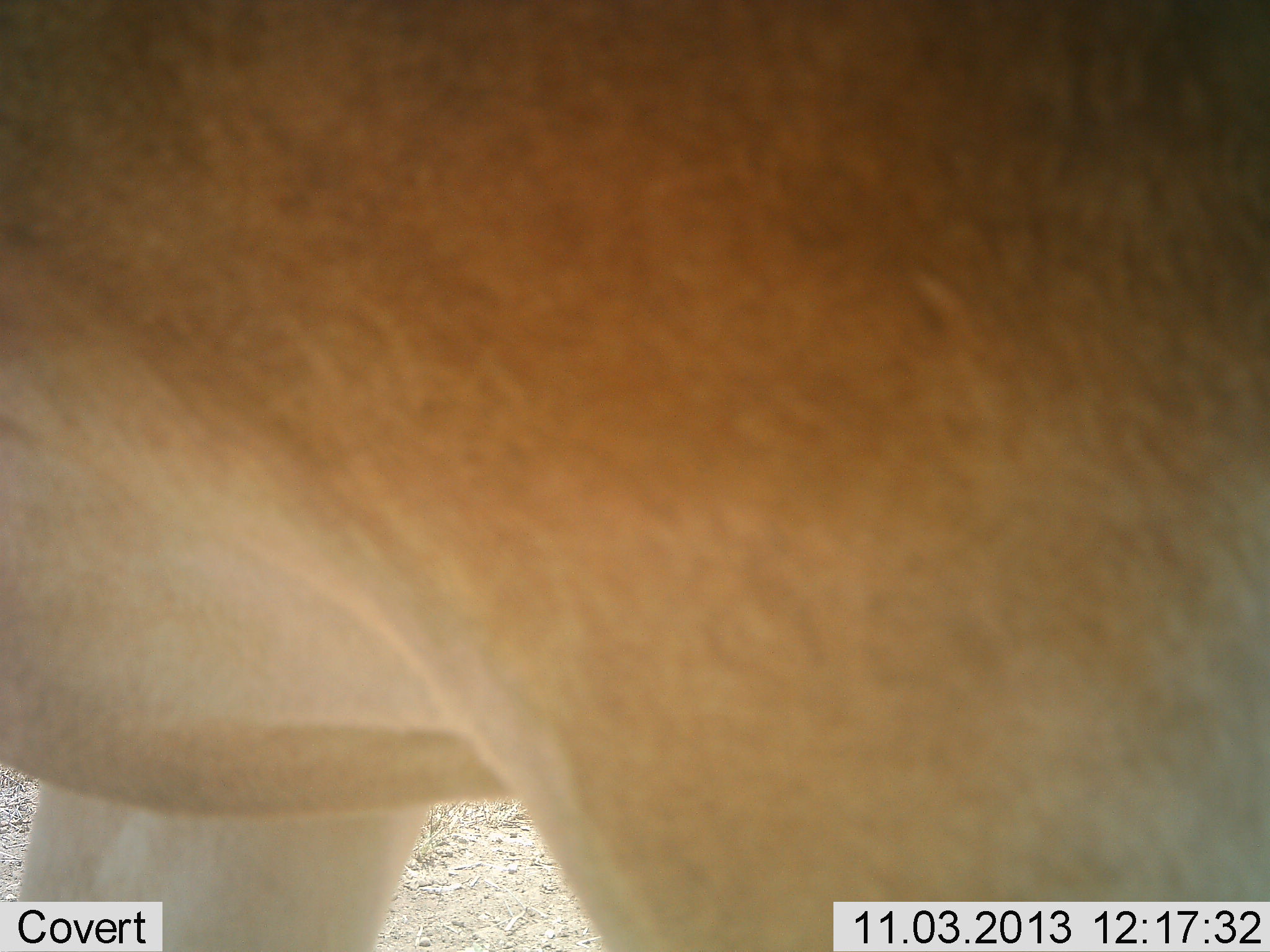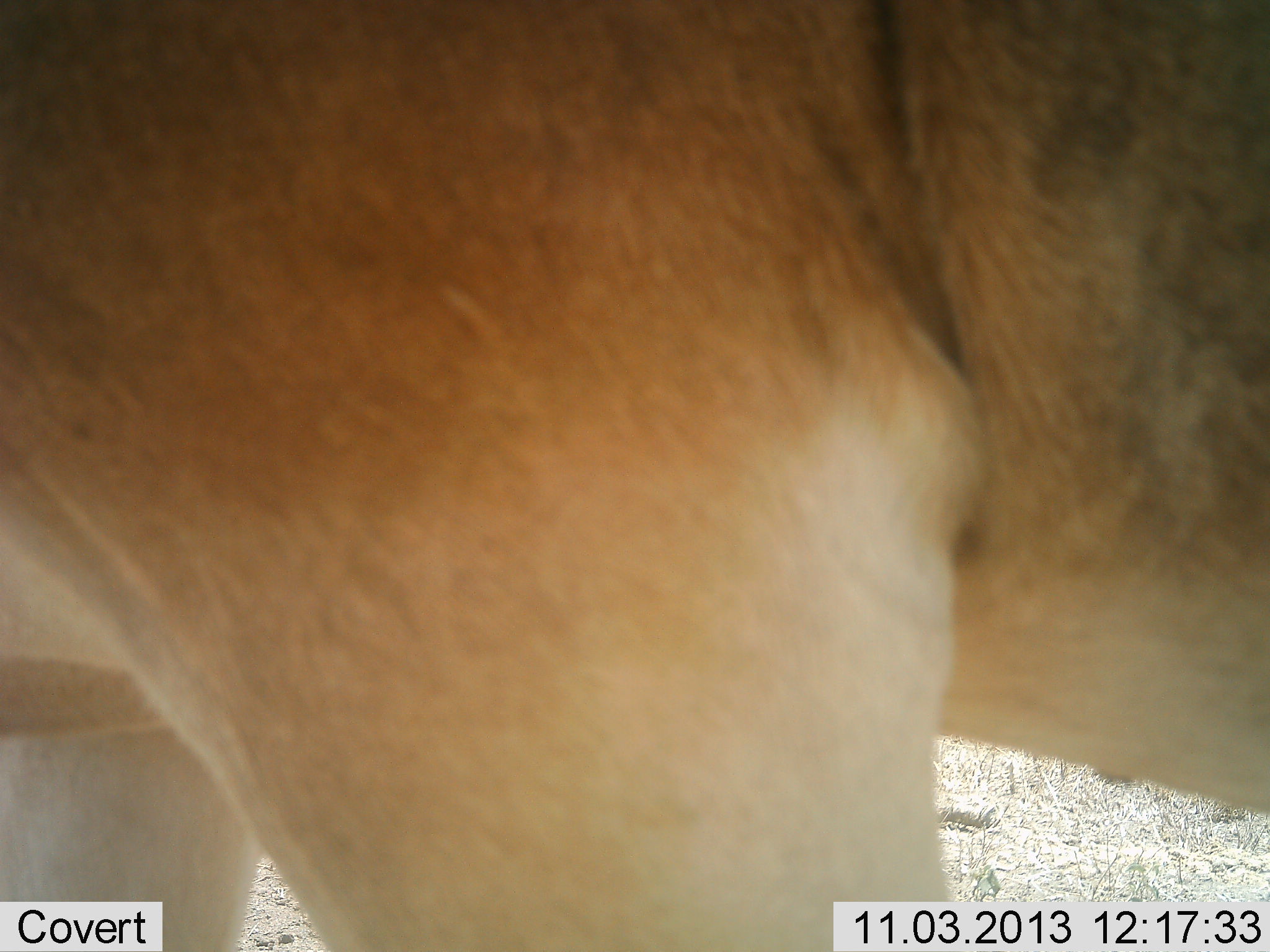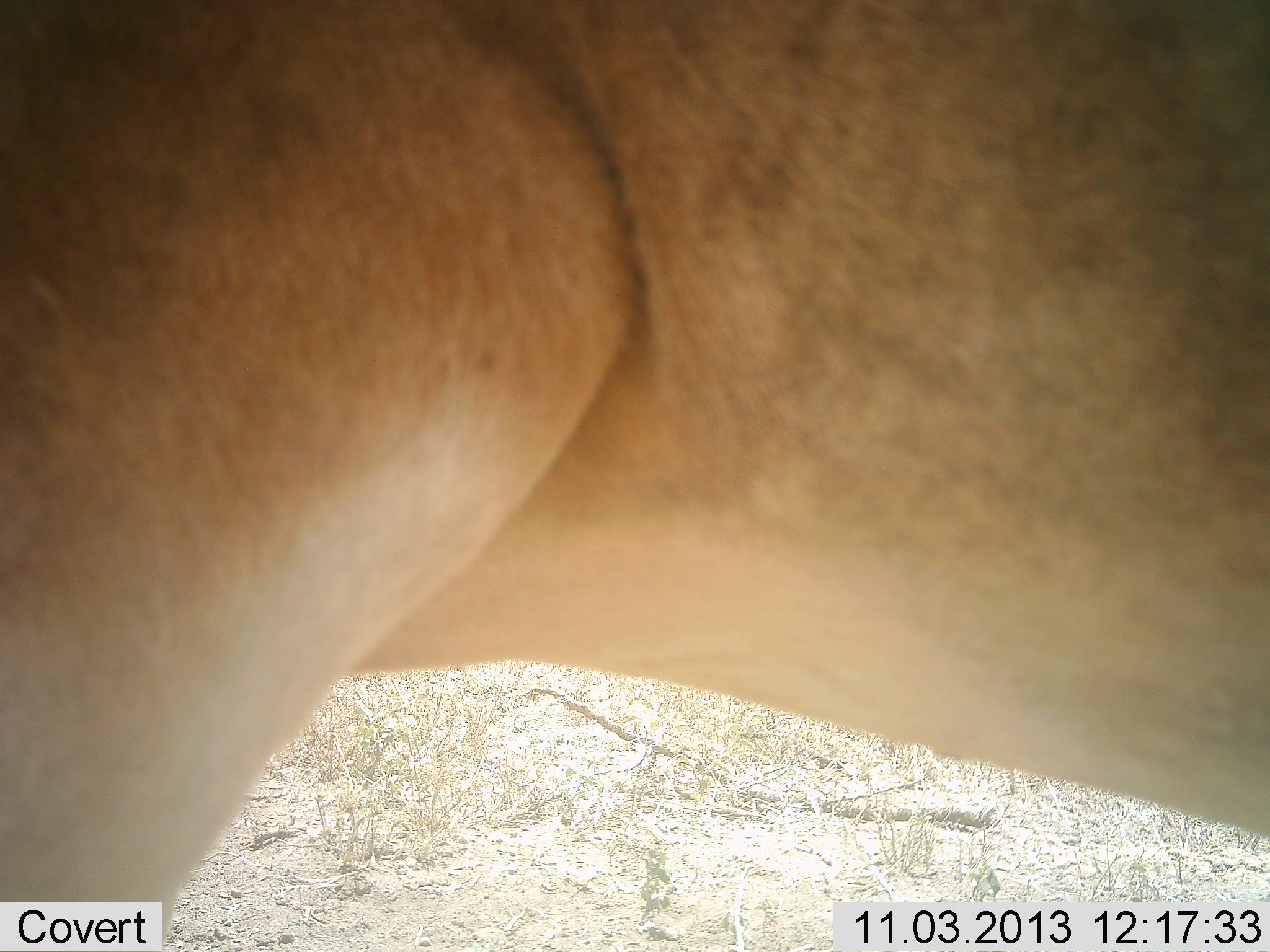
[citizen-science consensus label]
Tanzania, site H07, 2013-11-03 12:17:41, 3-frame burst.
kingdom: Animalia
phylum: Chordata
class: Mammalia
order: Artiodactyla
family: Bovidae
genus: Alcelaphus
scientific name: Alcelaphus buselaphus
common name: hartebeest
Hartebeest (Alcelaphus buselaphus), count 1. Behavior (volunteer vote fractions): standing 59%, resting 0%, moving 41%, interacting 0%. Young present (vote fraction): 0%. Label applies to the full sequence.